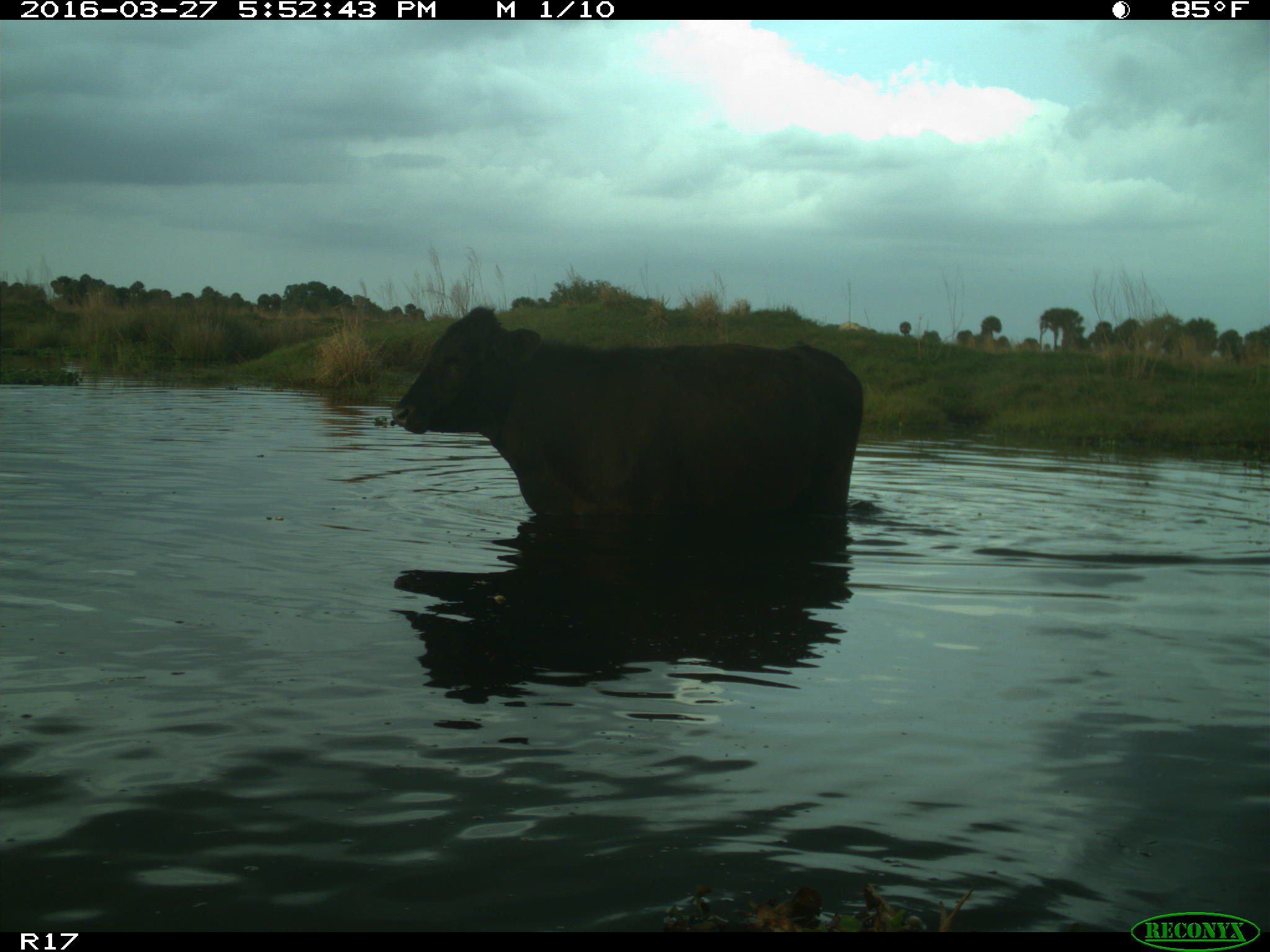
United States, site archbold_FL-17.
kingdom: Animalia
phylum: Chordata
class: Mammalia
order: Artiodactyla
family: Bovidae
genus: Bos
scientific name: Bos taurus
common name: domestic cow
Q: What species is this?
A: Bos taurus (domestic cow).